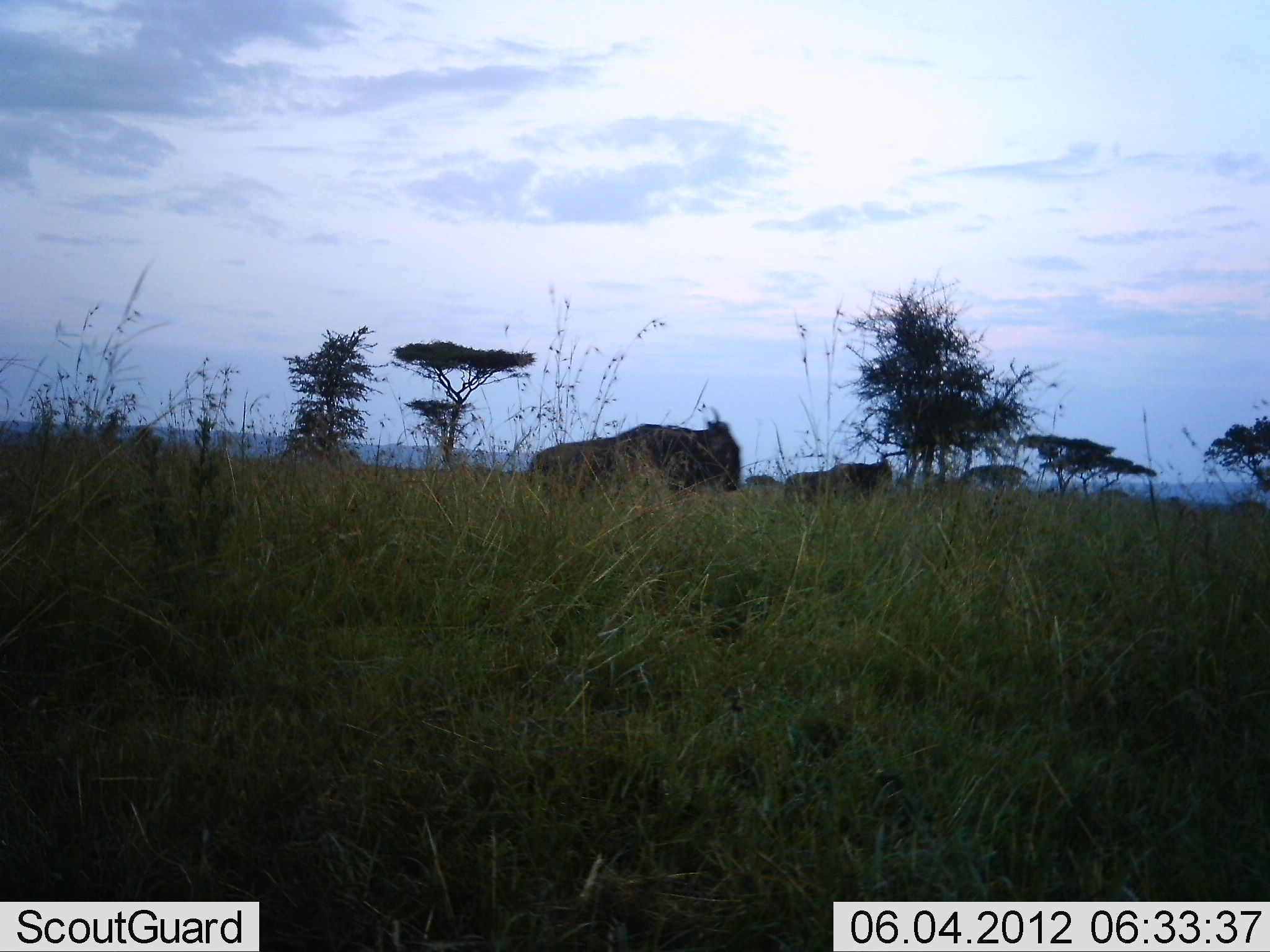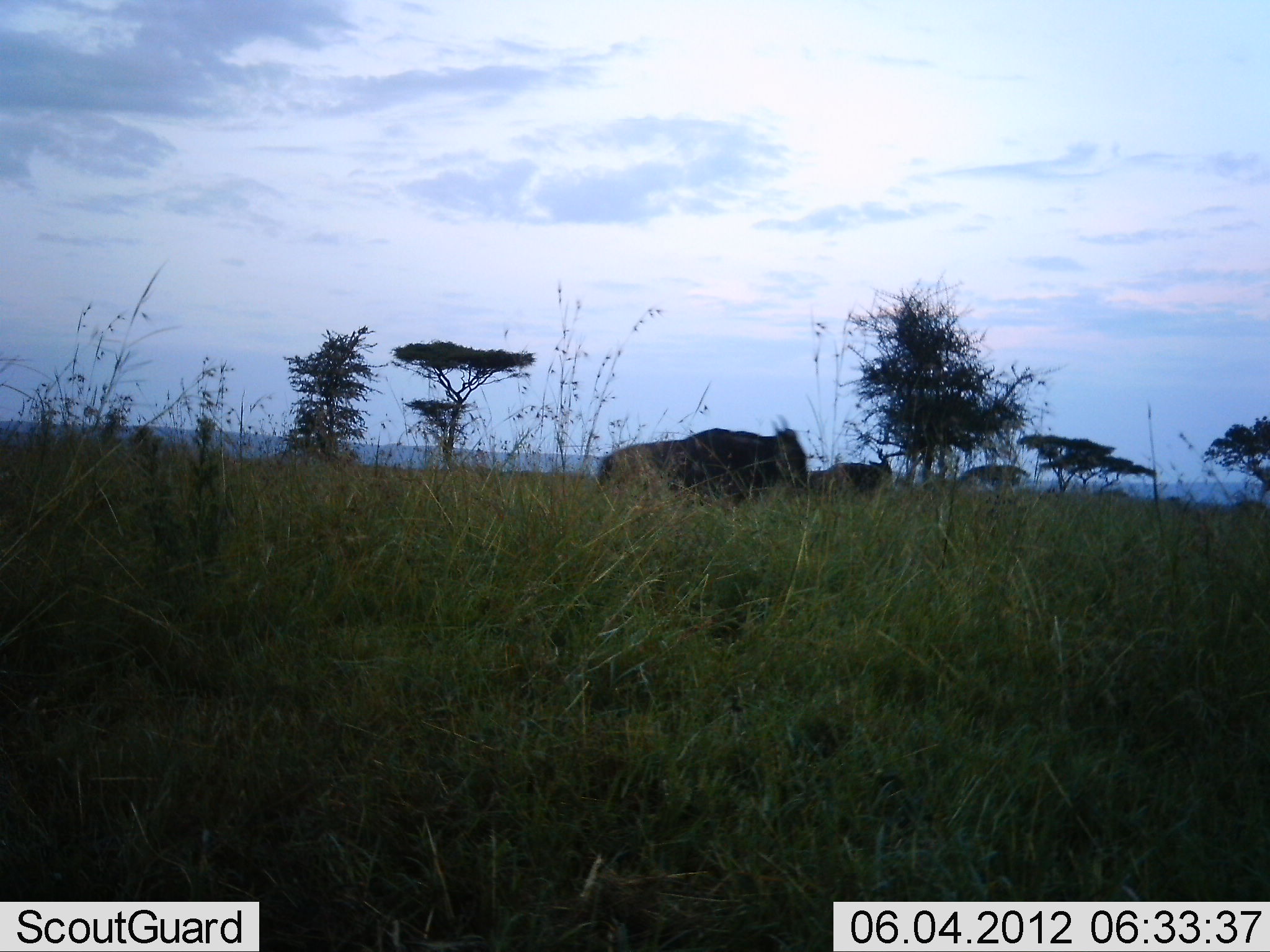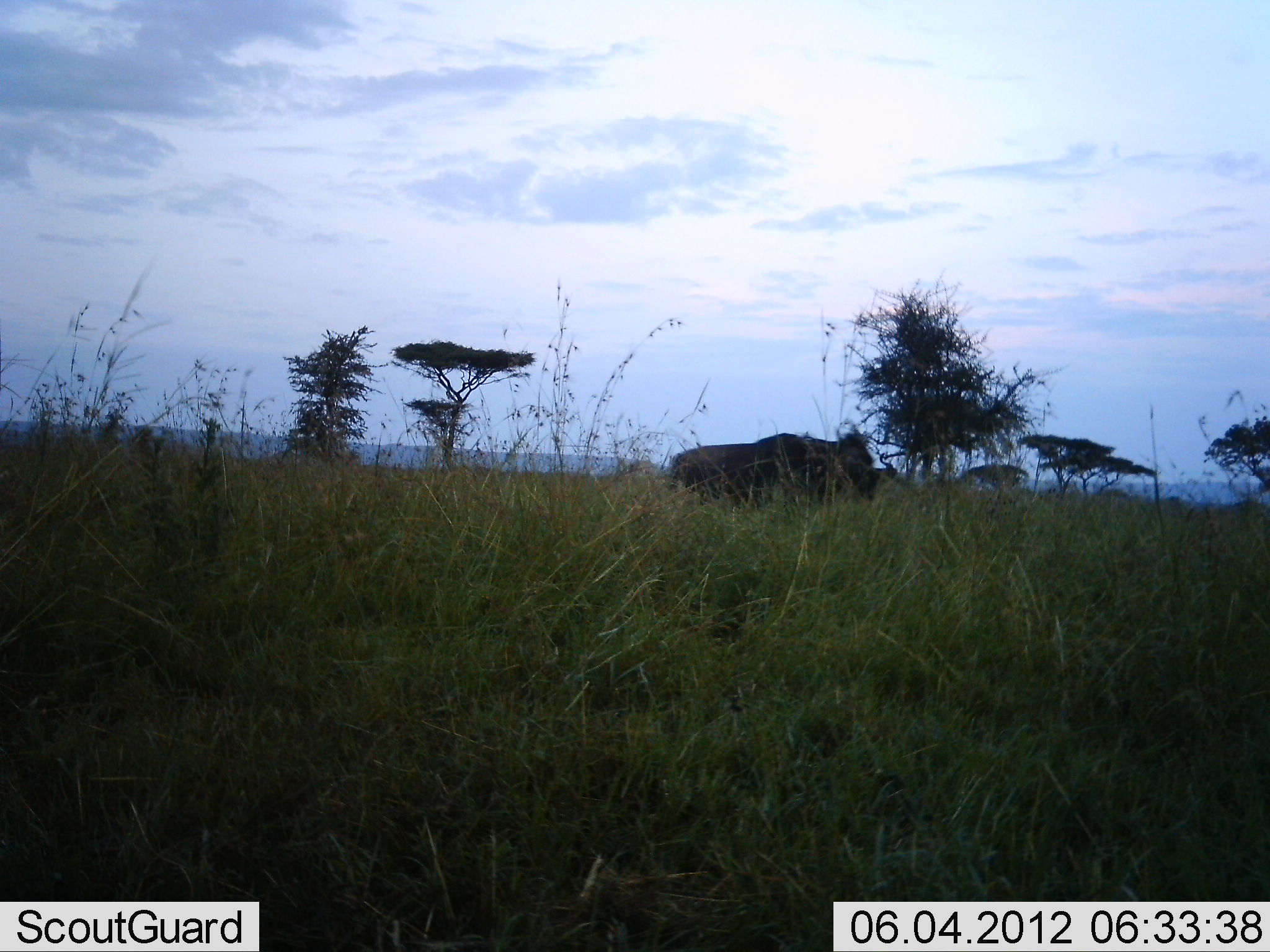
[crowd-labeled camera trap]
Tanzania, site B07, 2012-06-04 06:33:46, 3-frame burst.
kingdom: Animalia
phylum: Chordata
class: Mammalia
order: Artiodactyla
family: Bovidae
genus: Connochaetes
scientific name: Connochaetes taurinus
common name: blue wildebeest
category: wildebeest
Wildebeest (blue wildebeest) (Connochaetes taurinus), count 2. Behavior (volunteer vote fractions): standing 80%, resting 0%, moving 70%, interacting 0%. Young present (vote fraction): 10%. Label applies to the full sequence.